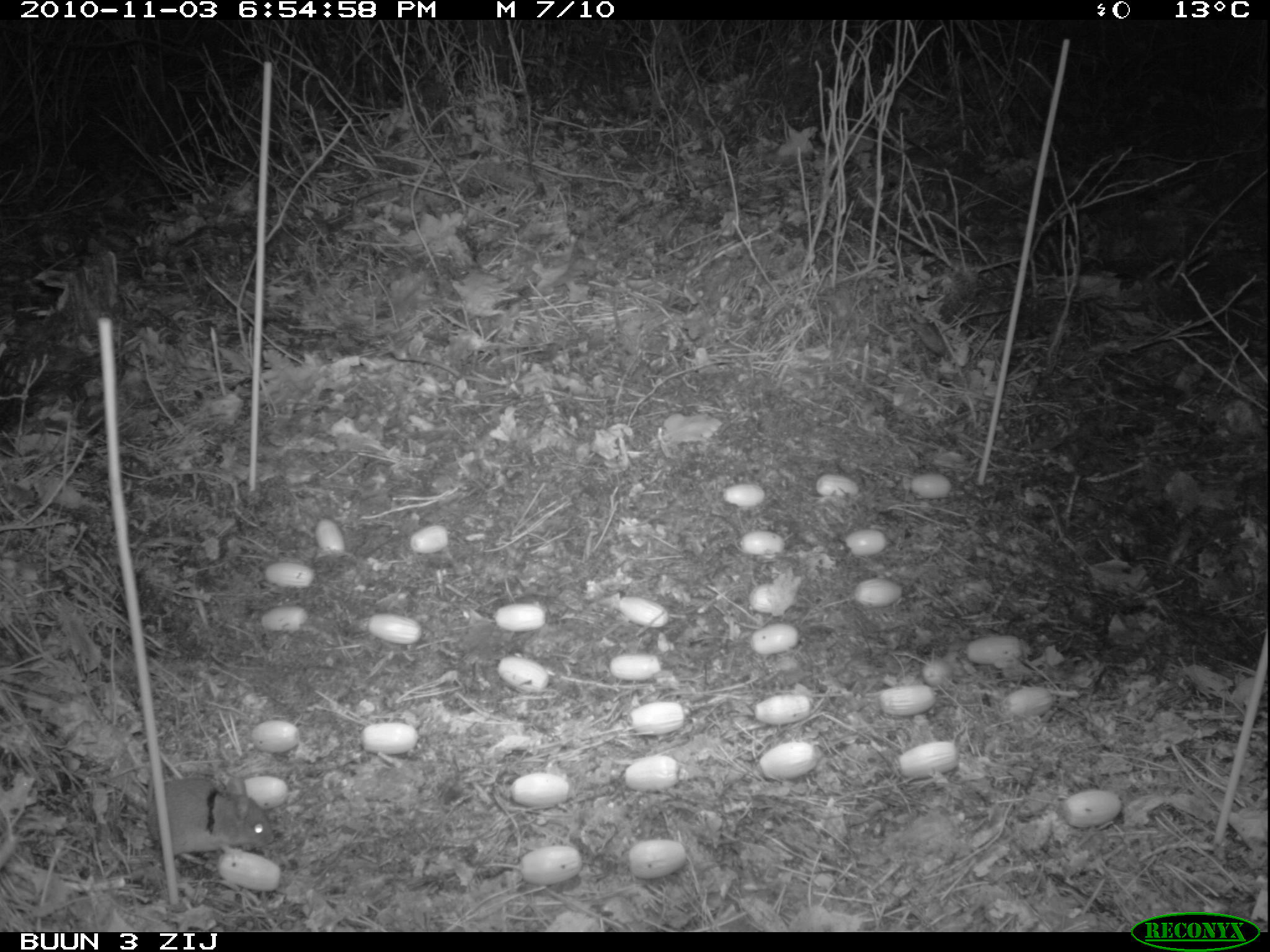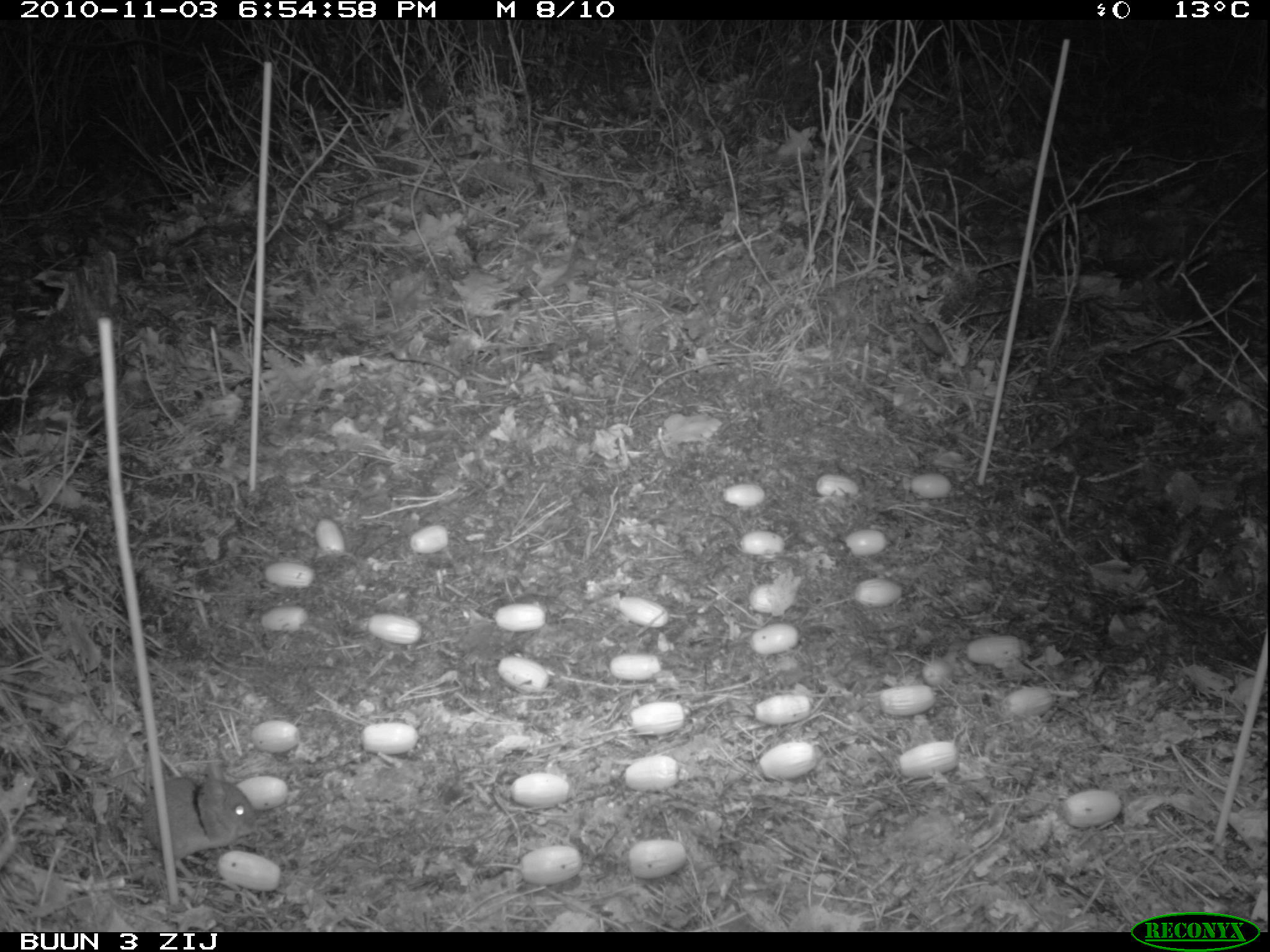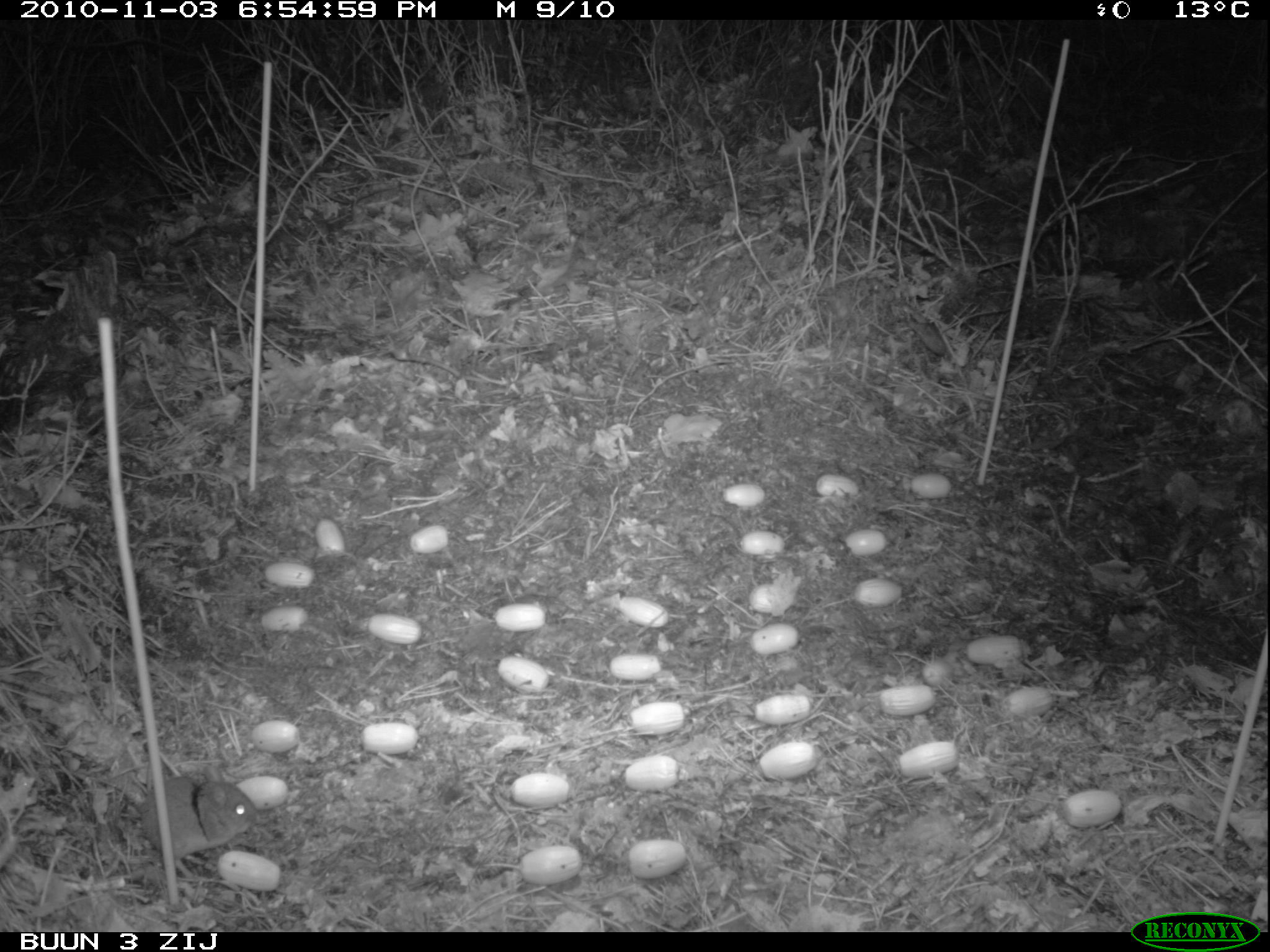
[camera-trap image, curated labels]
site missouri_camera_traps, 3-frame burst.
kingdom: Animalia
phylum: Chordata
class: Mammalia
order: Rodentia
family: Muridae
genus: Apodemus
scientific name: Apodemus sylvaticus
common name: wood mouse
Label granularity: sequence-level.